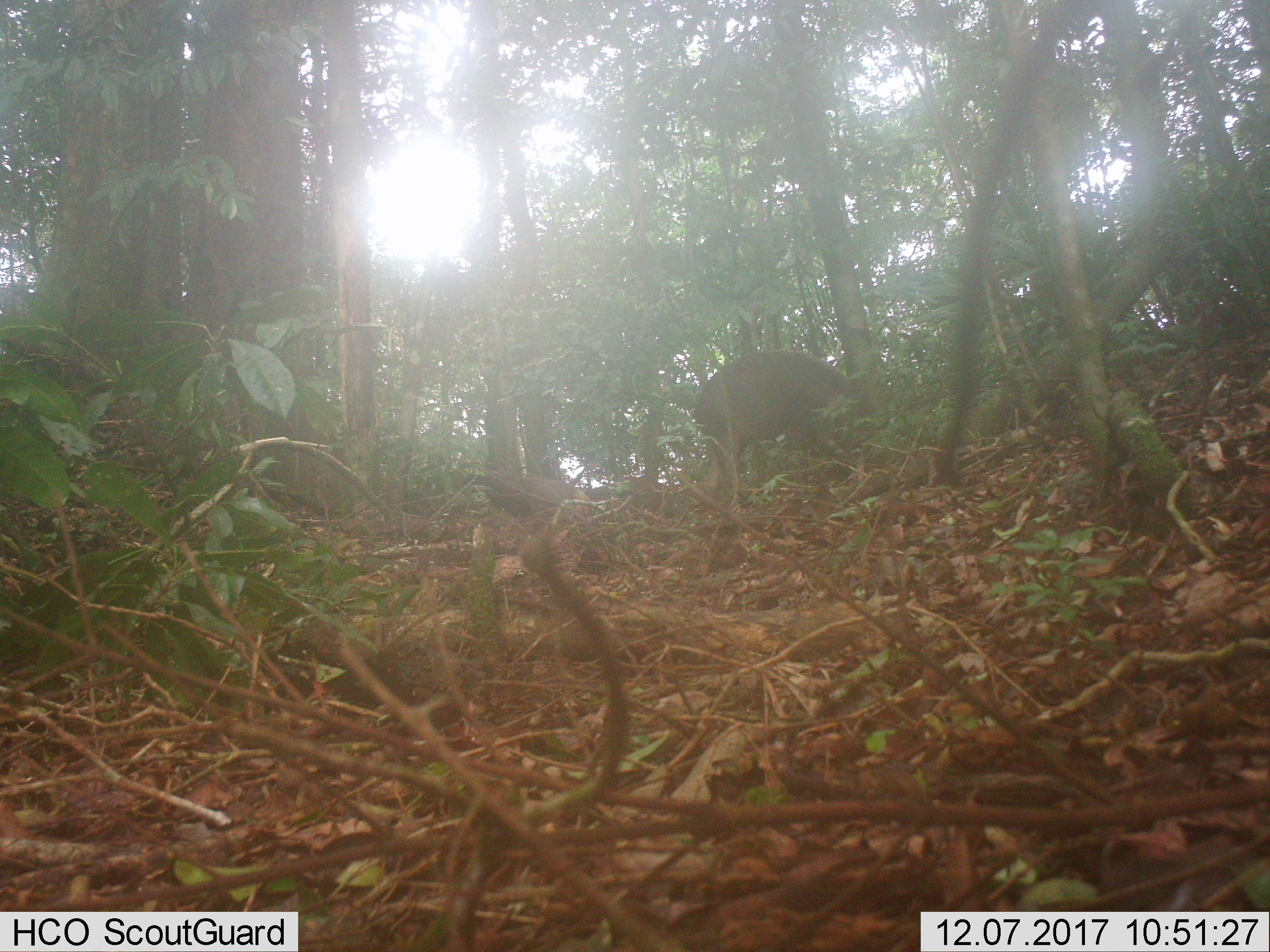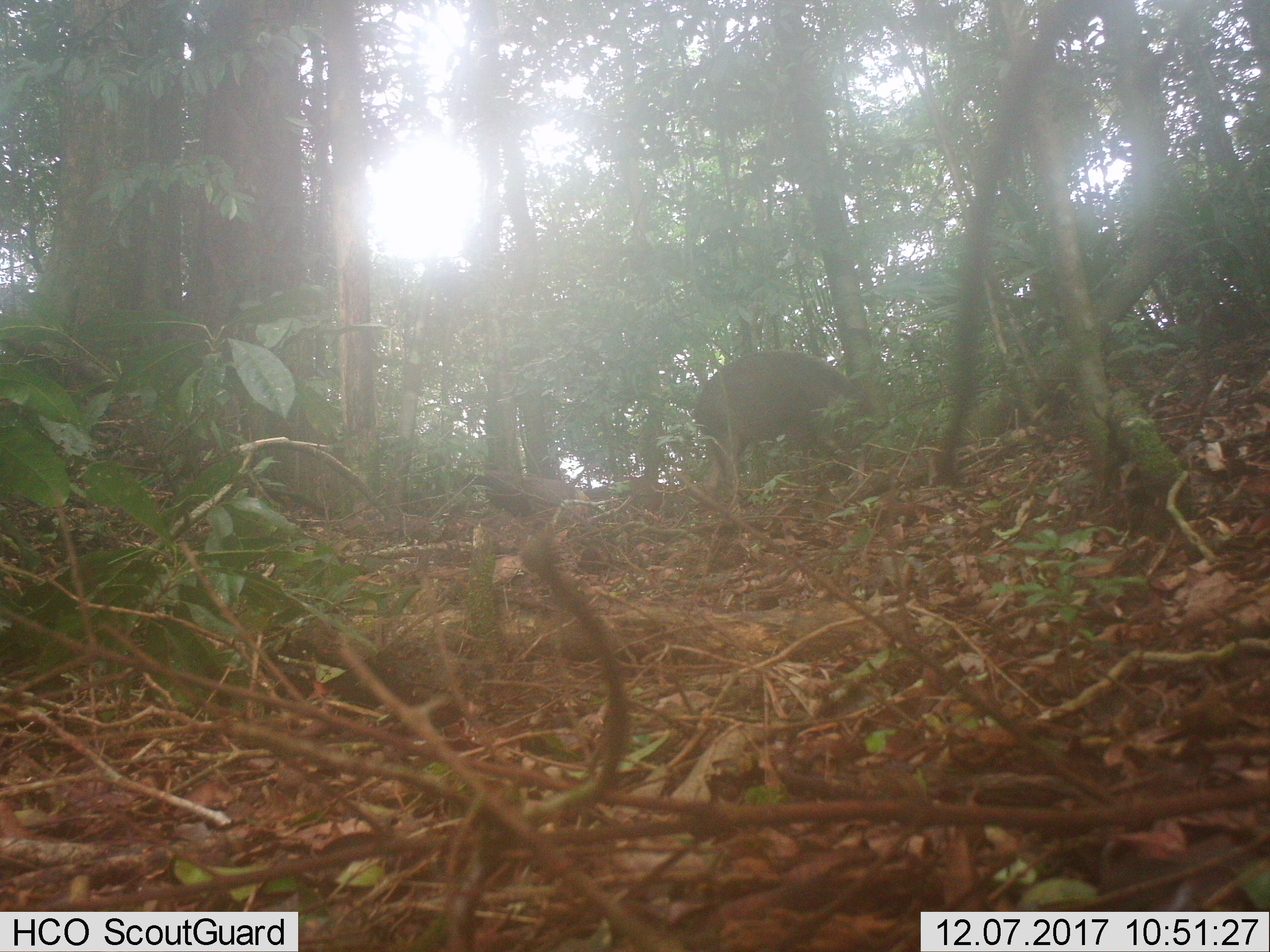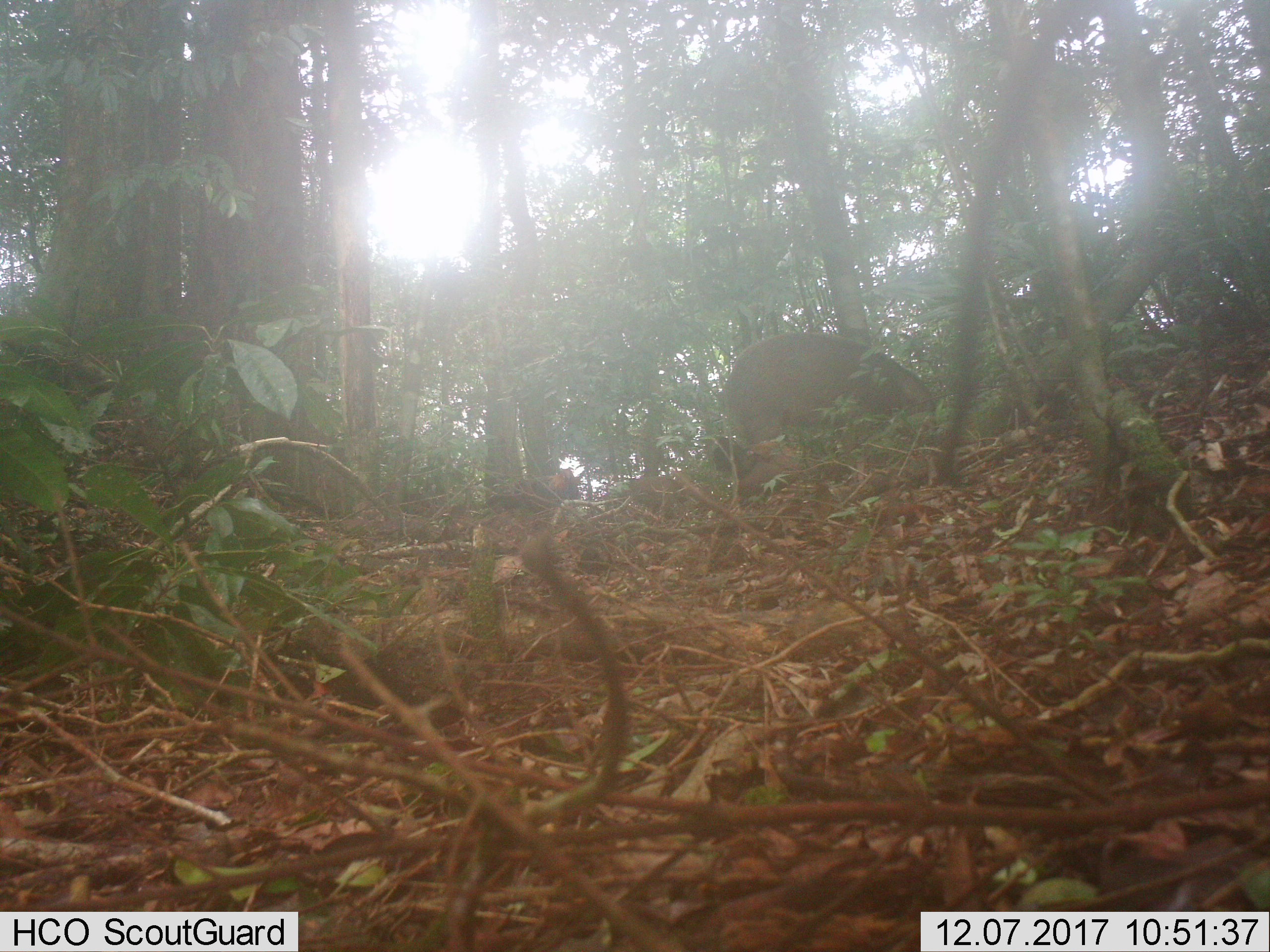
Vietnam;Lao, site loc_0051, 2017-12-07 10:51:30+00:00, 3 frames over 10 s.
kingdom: Animalia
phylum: Chordata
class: Aves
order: Galliformes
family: Phasianidae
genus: Gallus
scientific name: Gallus gallus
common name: red junglefowl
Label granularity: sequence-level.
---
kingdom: Animalia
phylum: Chordata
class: Mammalia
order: Artiodactyla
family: Suidae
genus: Sus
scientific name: Sus scrofa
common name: eurasian wild pig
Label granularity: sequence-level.